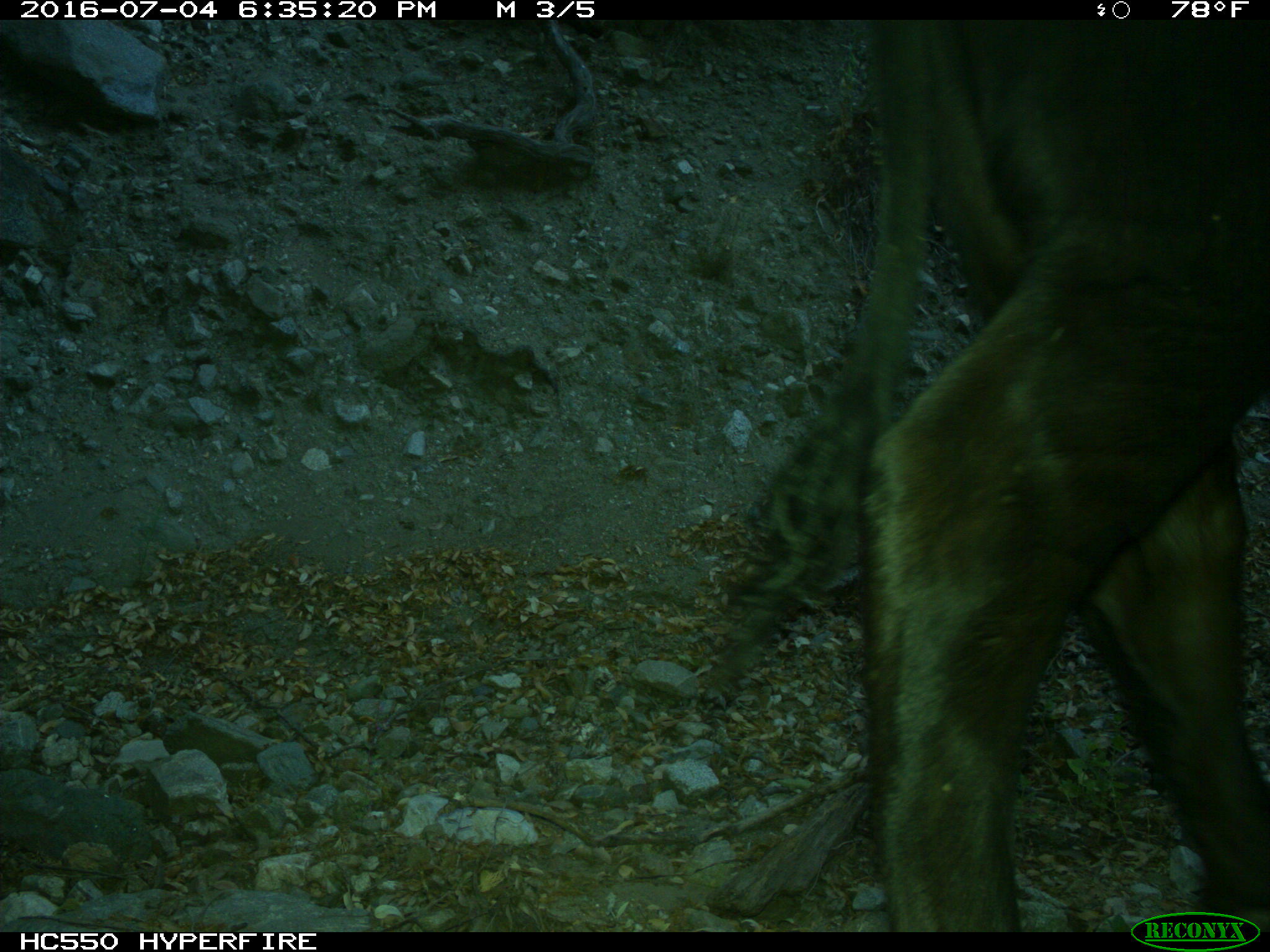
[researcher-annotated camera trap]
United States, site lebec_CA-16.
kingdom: Animalia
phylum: Chordata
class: Mammalia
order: Artiodactyla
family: Bovidae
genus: Bos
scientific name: Bos taurus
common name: domestic cow